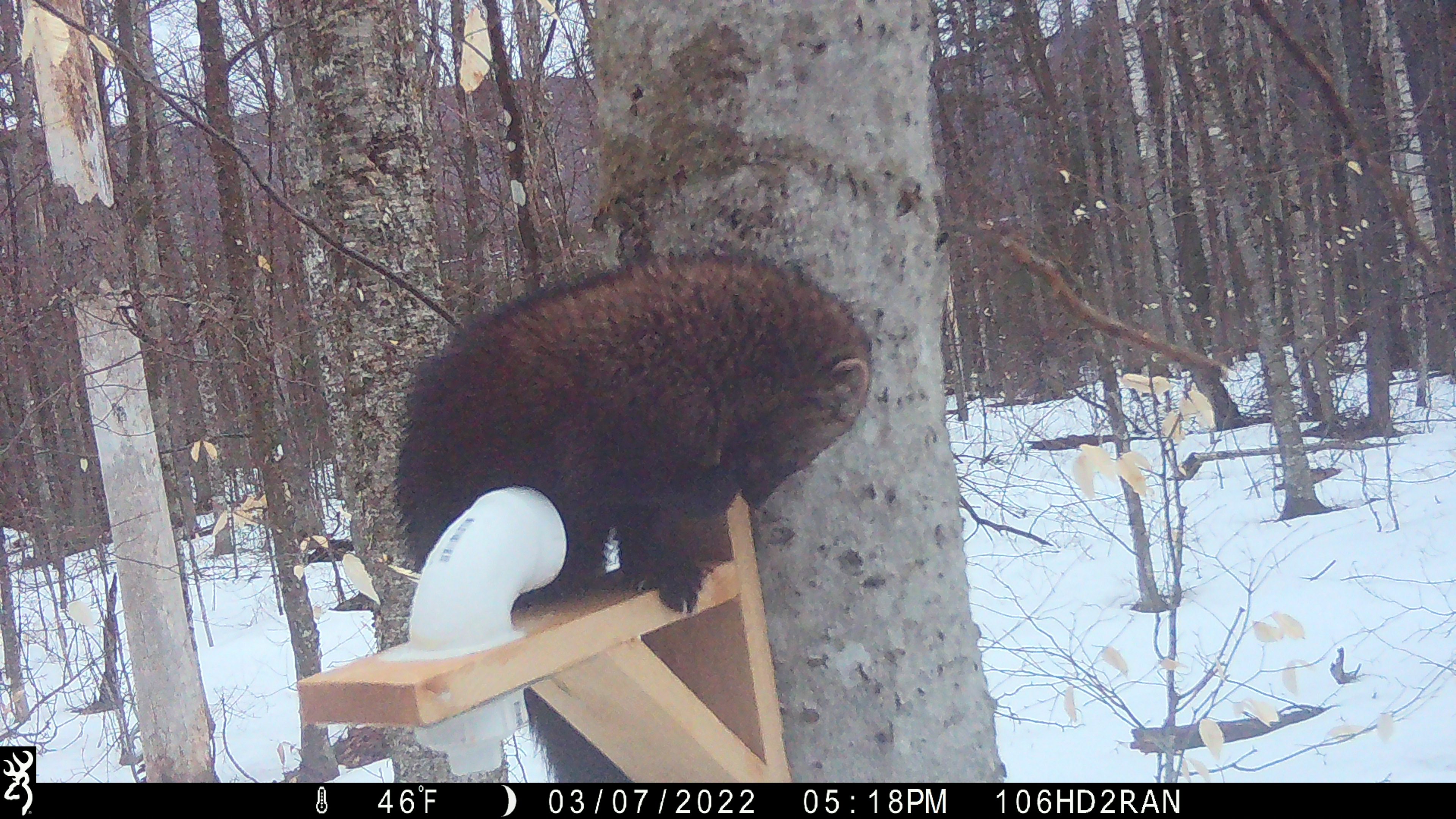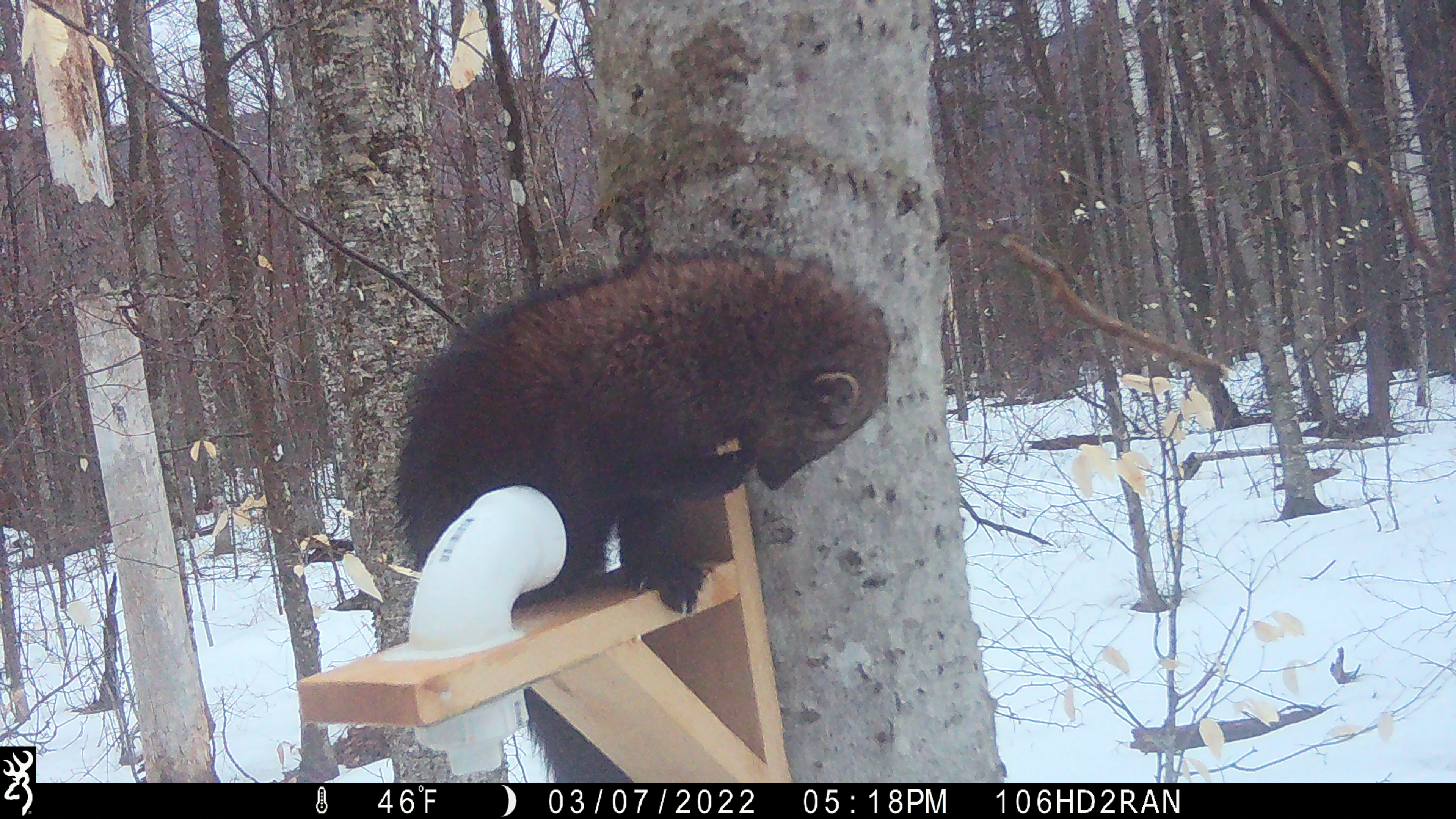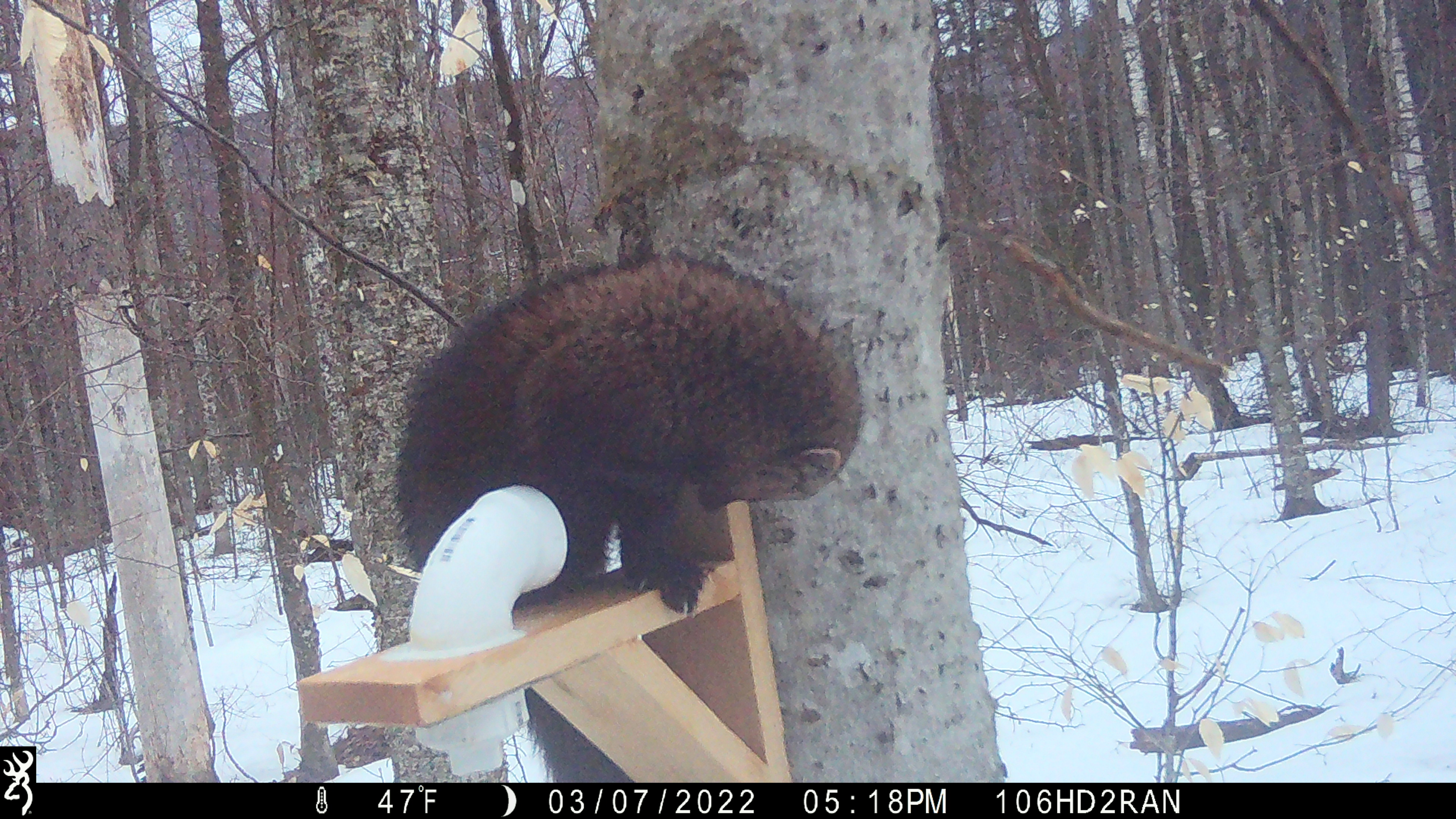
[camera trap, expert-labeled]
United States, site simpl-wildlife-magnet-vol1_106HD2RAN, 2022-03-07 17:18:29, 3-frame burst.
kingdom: Animalia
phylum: Chordata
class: Mammalia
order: Carnivora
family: Mustelidae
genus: Pekania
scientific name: Pekania pennanti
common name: fisher